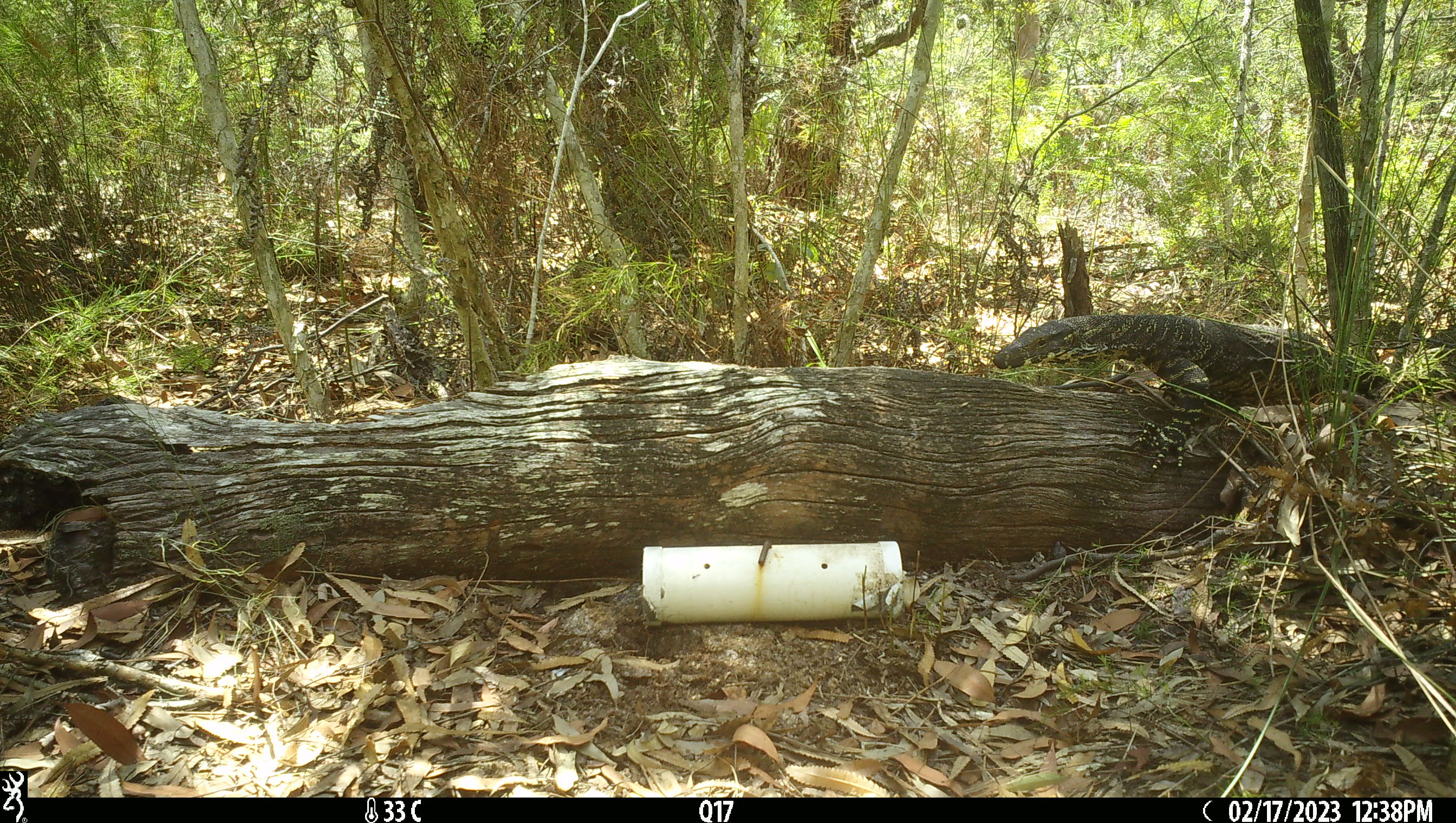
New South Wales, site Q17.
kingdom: Animalia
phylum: Chordata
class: Reptilia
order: Squamata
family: Varanidae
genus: Varanus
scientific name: Varanus varius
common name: lace monitor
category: goanna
Goanna (lace monitor) (Varanus varius).